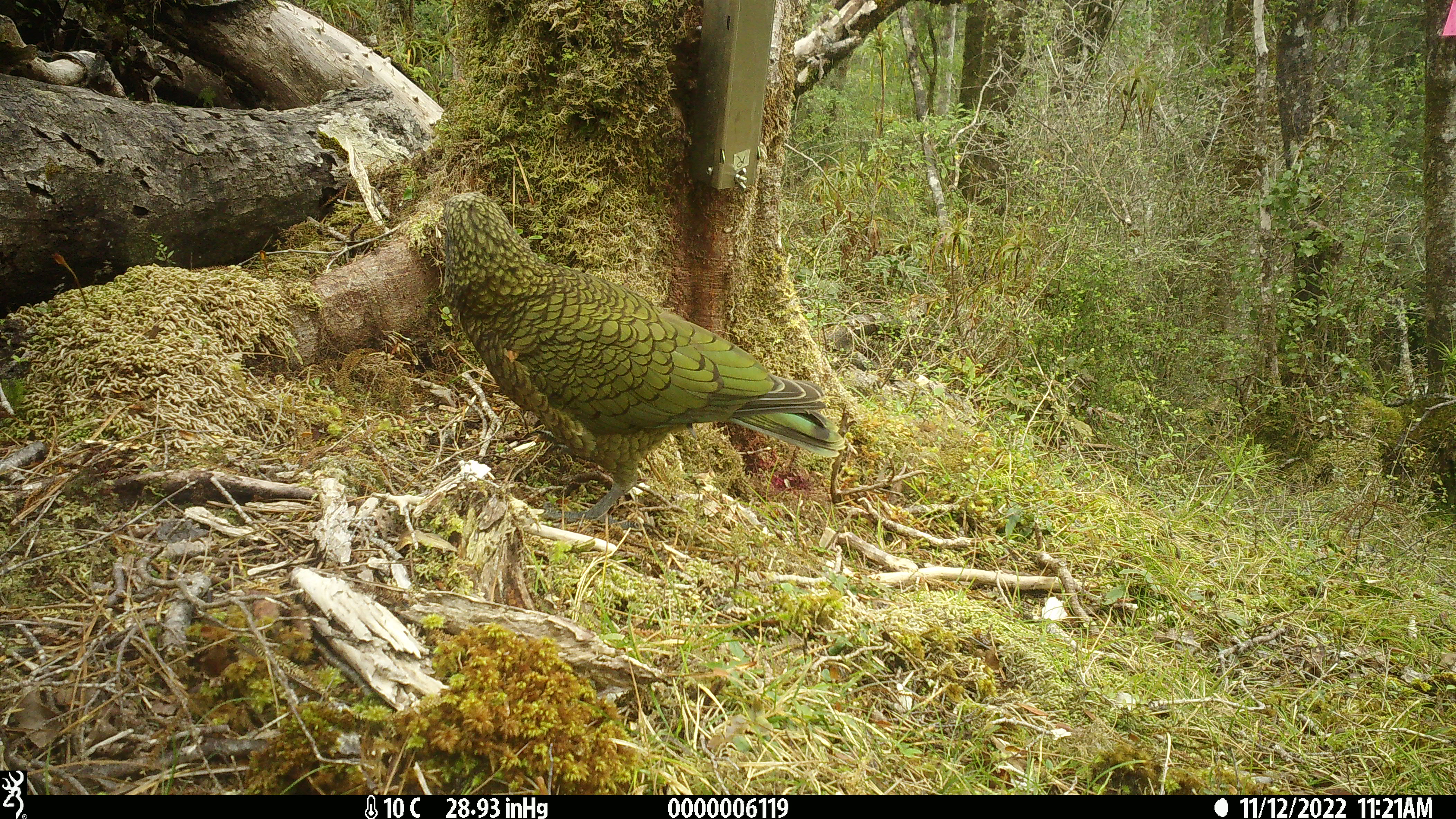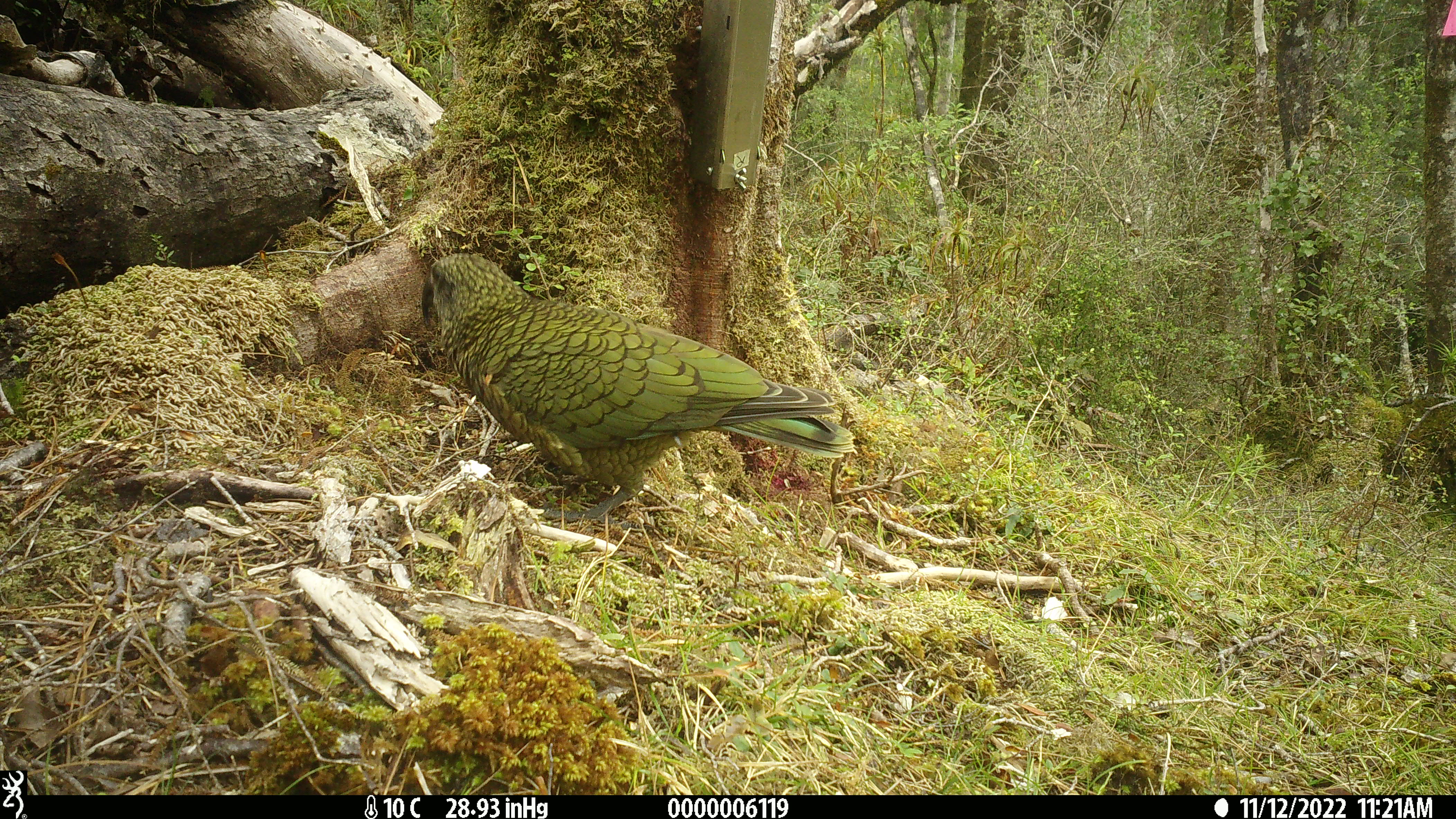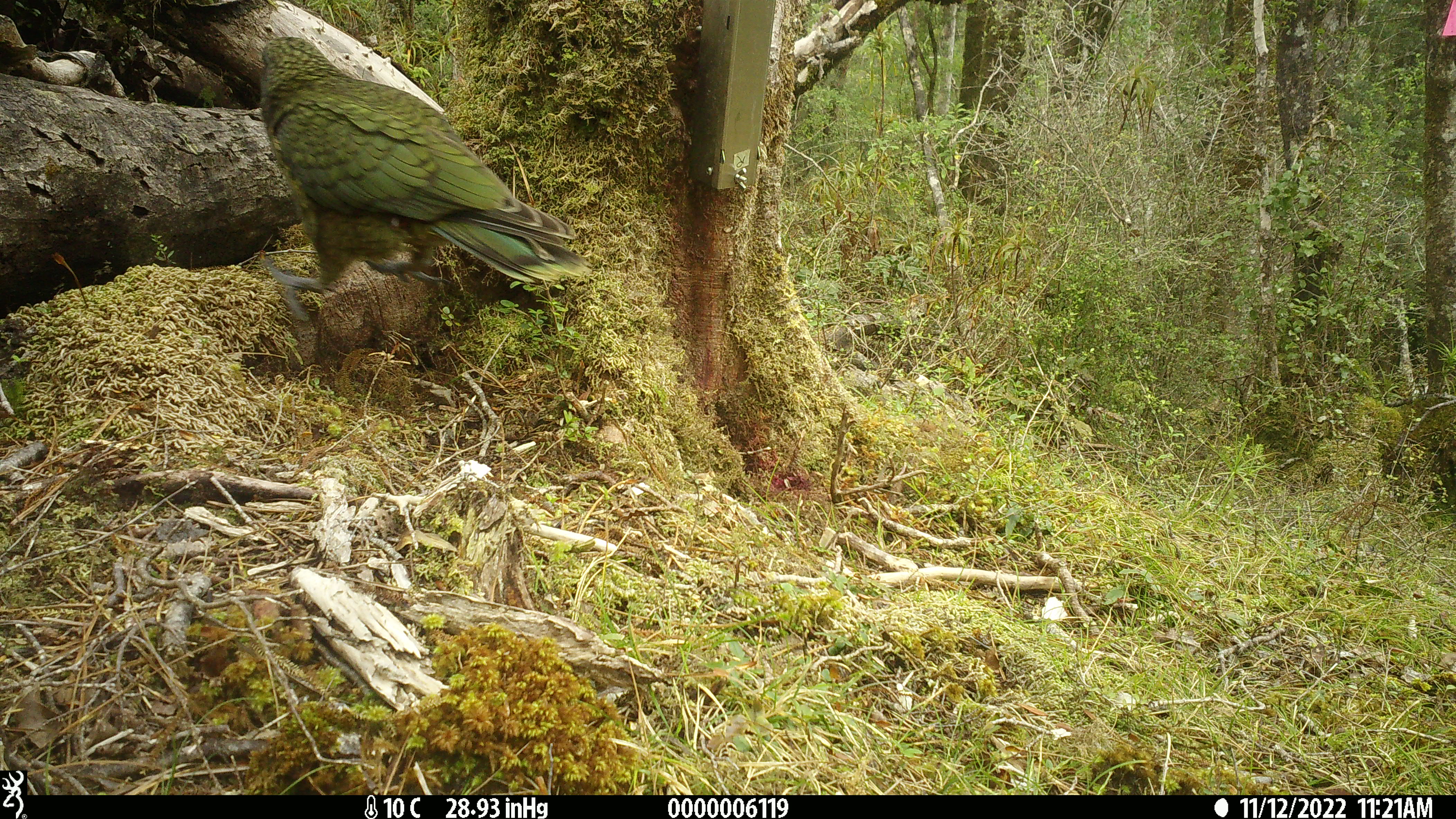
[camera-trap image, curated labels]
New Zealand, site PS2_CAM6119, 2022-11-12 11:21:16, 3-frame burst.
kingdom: Animalia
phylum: Chordata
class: Aves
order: Psittaciformes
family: Strigopidae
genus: Nestor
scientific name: Nestor notabilis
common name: kea